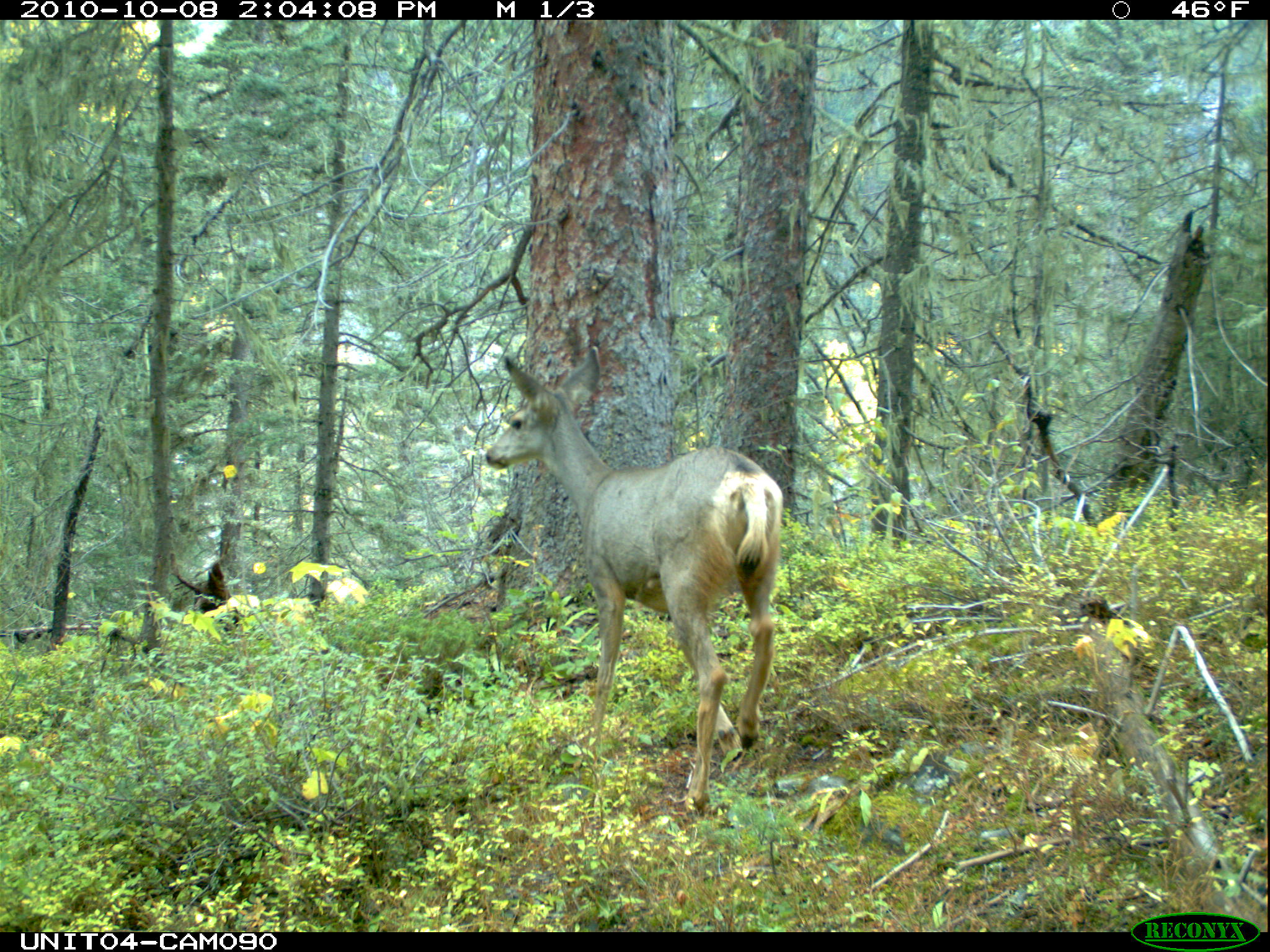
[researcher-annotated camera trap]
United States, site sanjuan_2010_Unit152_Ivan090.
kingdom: Animalia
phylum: Chordata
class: Mammalia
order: Artiodactyla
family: Cervidae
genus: Odocoileus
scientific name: Odocoileus hemionus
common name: mule deer